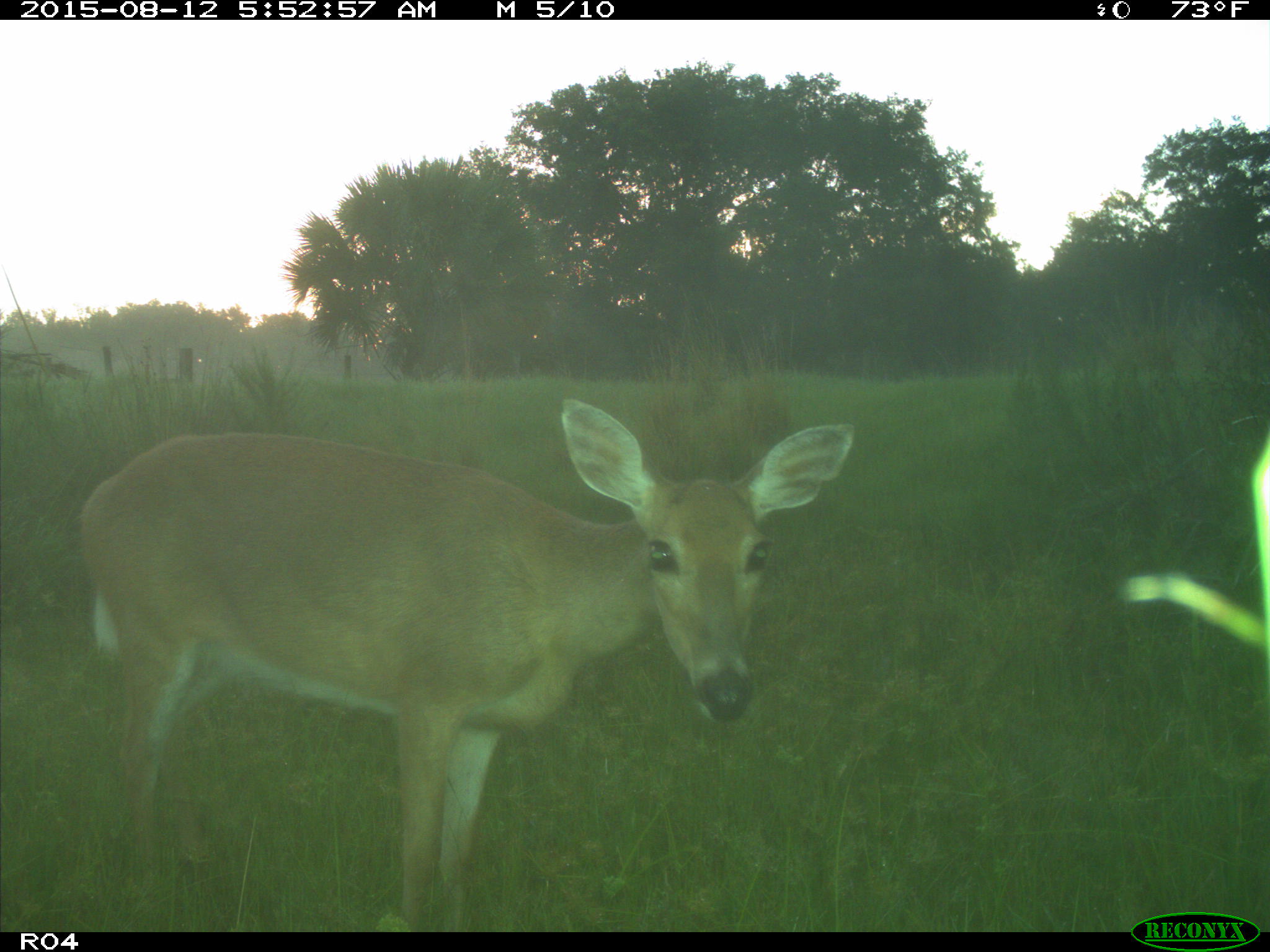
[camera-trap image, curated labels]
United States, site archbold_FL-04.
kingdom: Animalia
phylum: Chordata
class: Mammalia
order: Artiodactyla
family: Cervidae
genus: Odocoileus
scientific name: Odocoileus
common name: deer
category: unidentified deer